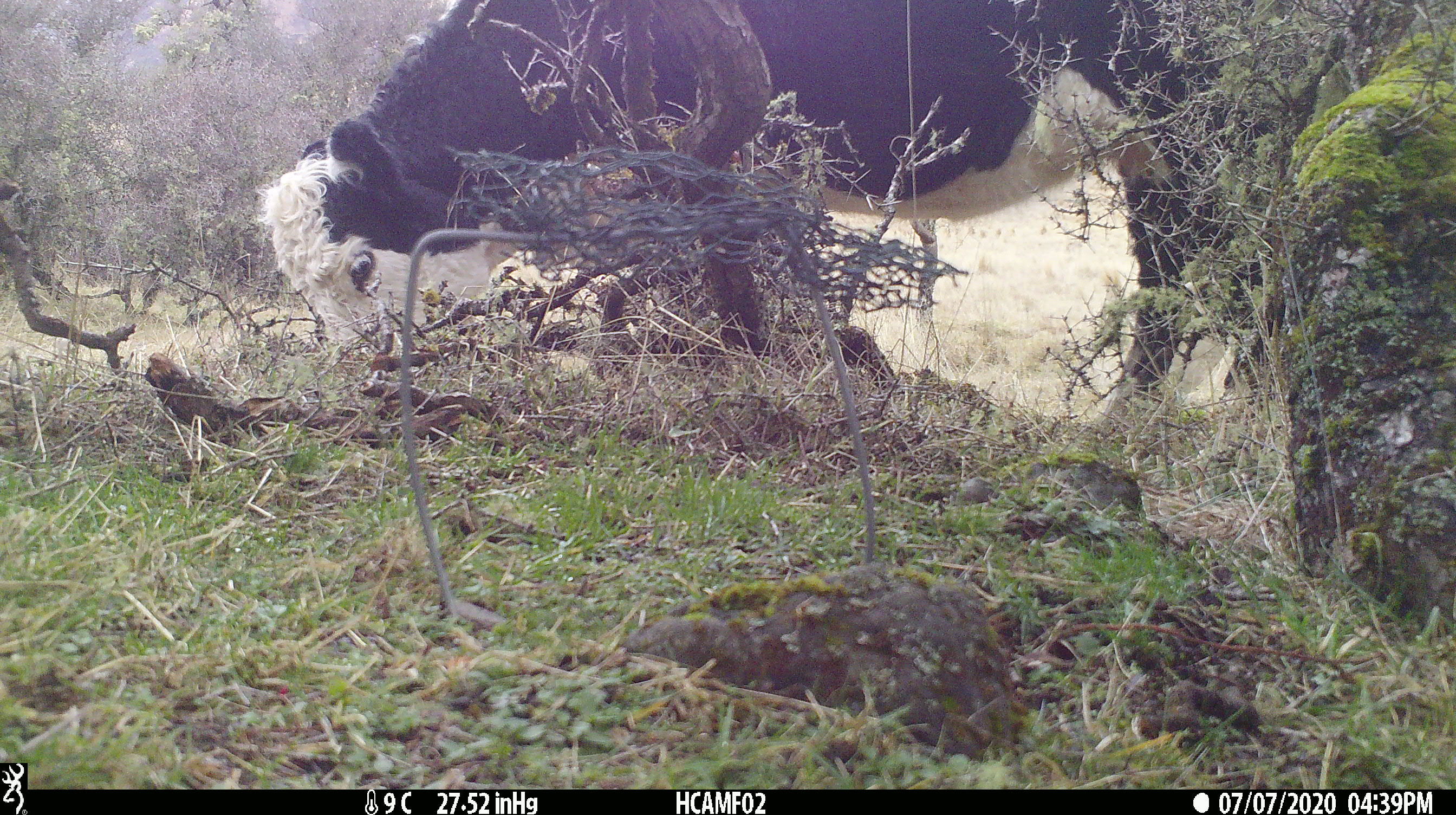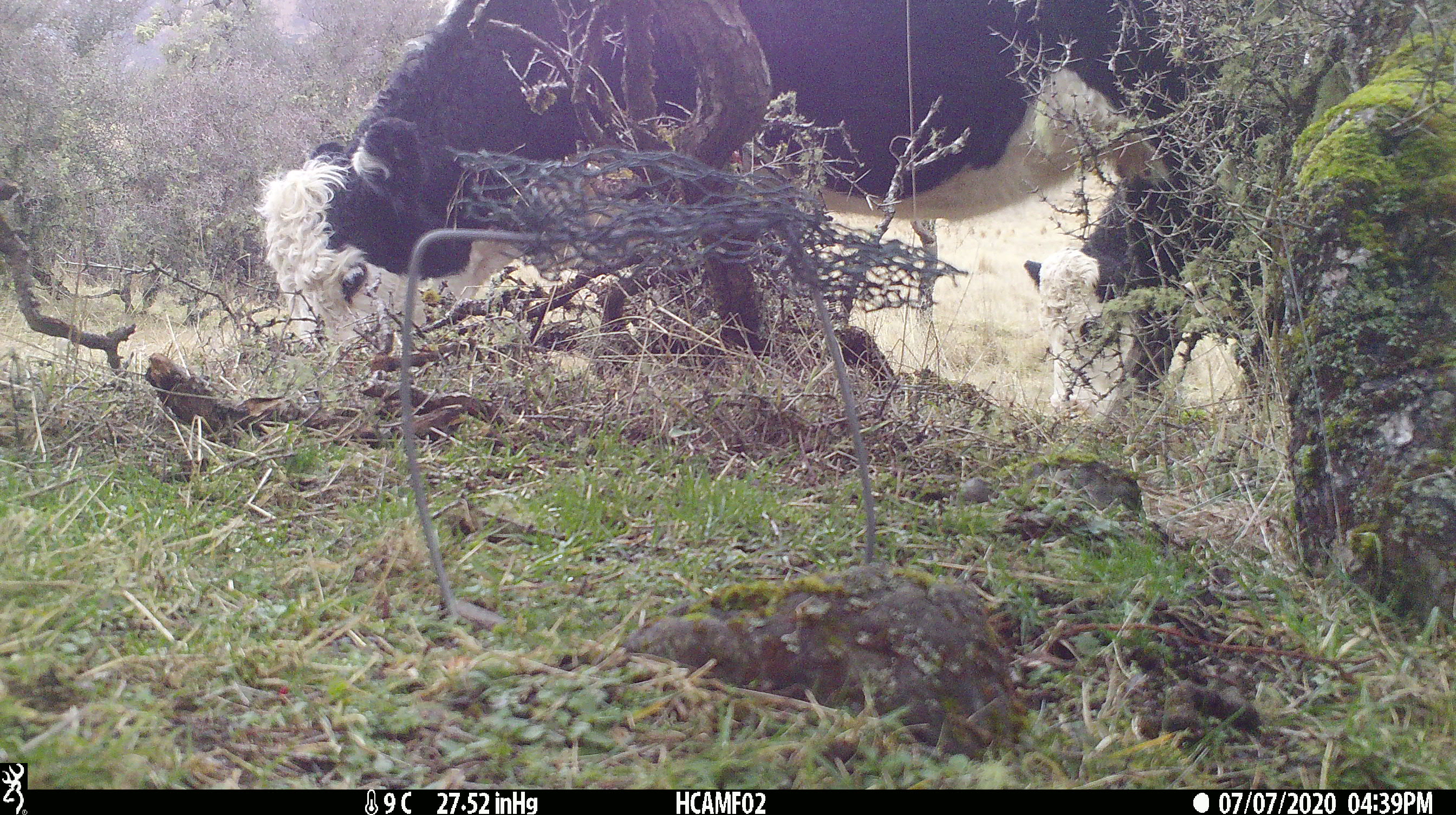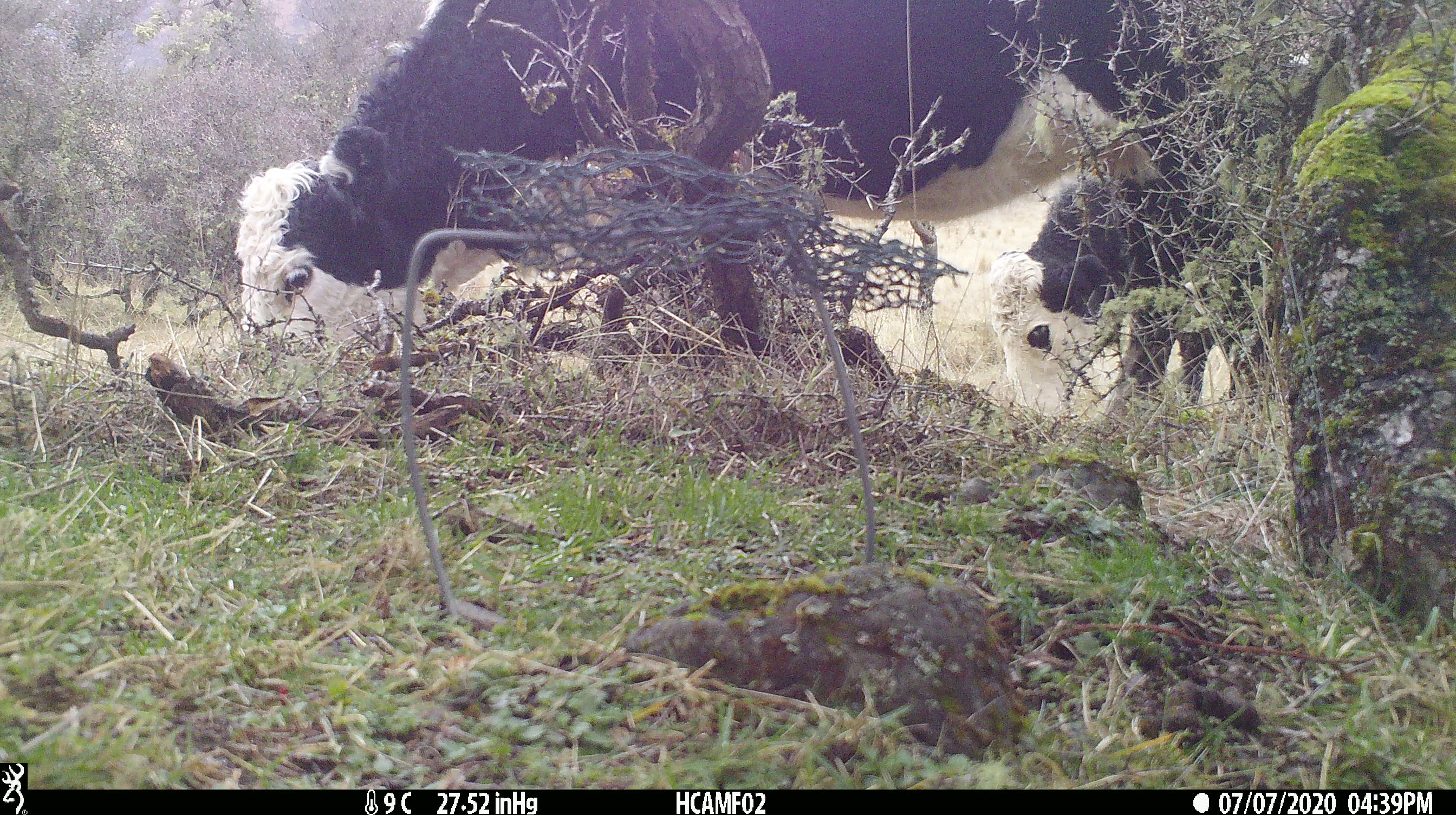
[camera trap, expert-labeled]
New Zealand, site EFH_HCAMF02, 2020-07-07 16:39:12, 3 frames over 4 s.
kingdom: Animalia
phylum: Chordata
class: Mammalia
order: Artiodactyla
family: Bovidae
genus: Bos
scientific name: Bos taurus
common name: domestic cow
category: cow